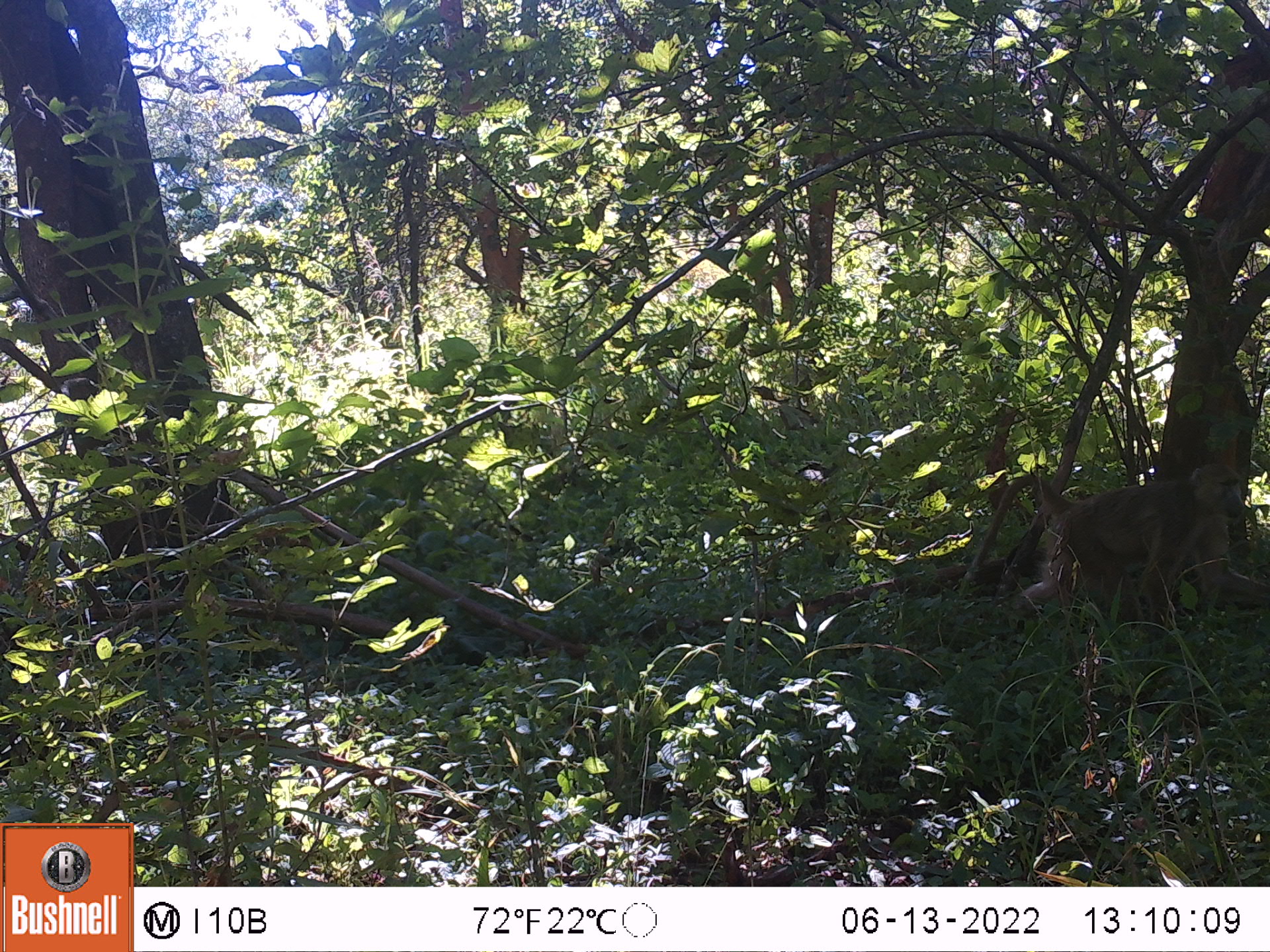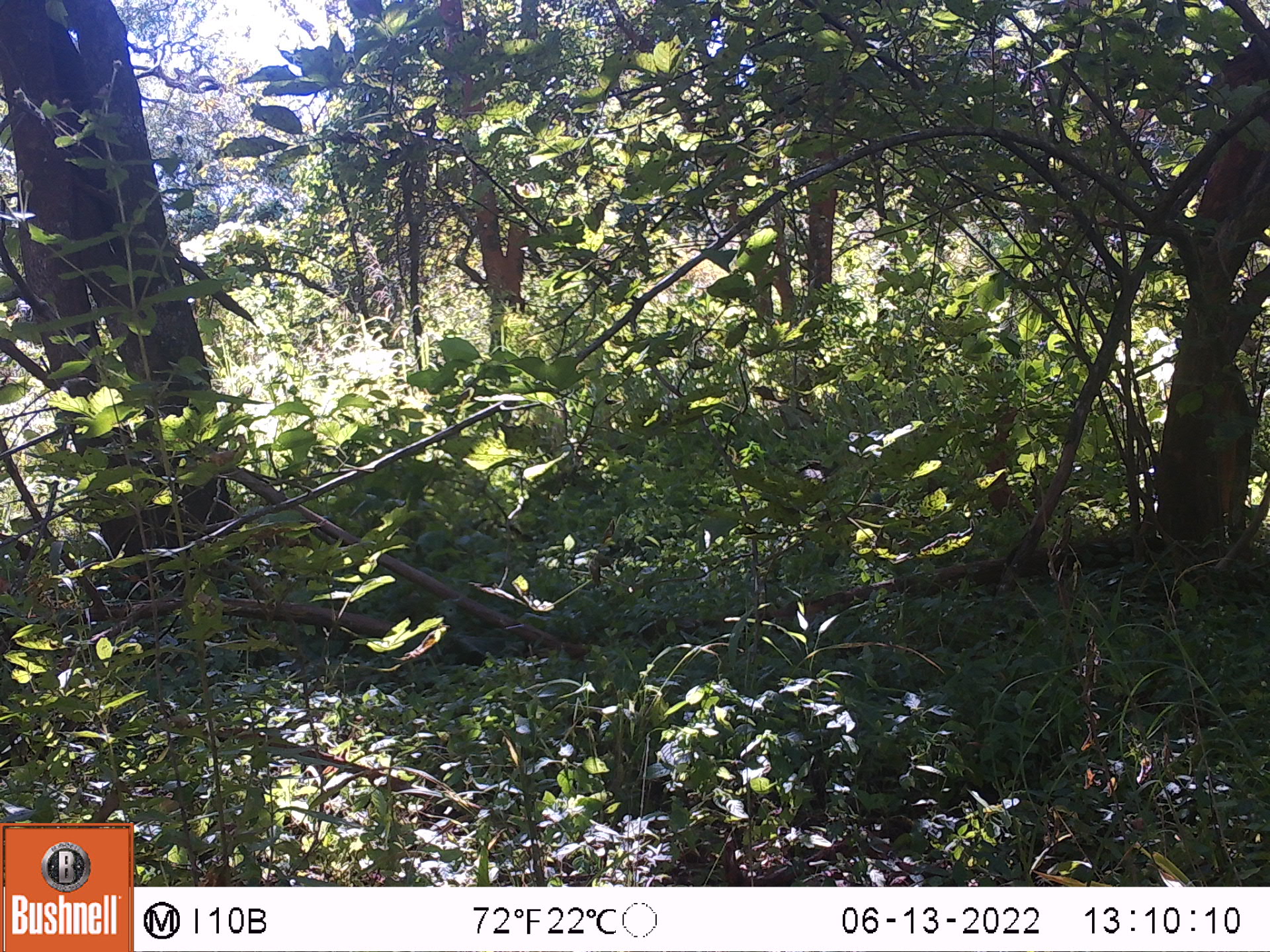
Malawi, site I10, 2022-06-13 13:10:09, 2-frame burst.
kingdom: Animalia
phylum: Chordata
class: Mammalia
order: Primates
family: Cercopithecidae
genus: Papio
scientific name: Papio cynocephalus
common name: yellow baboon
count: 1